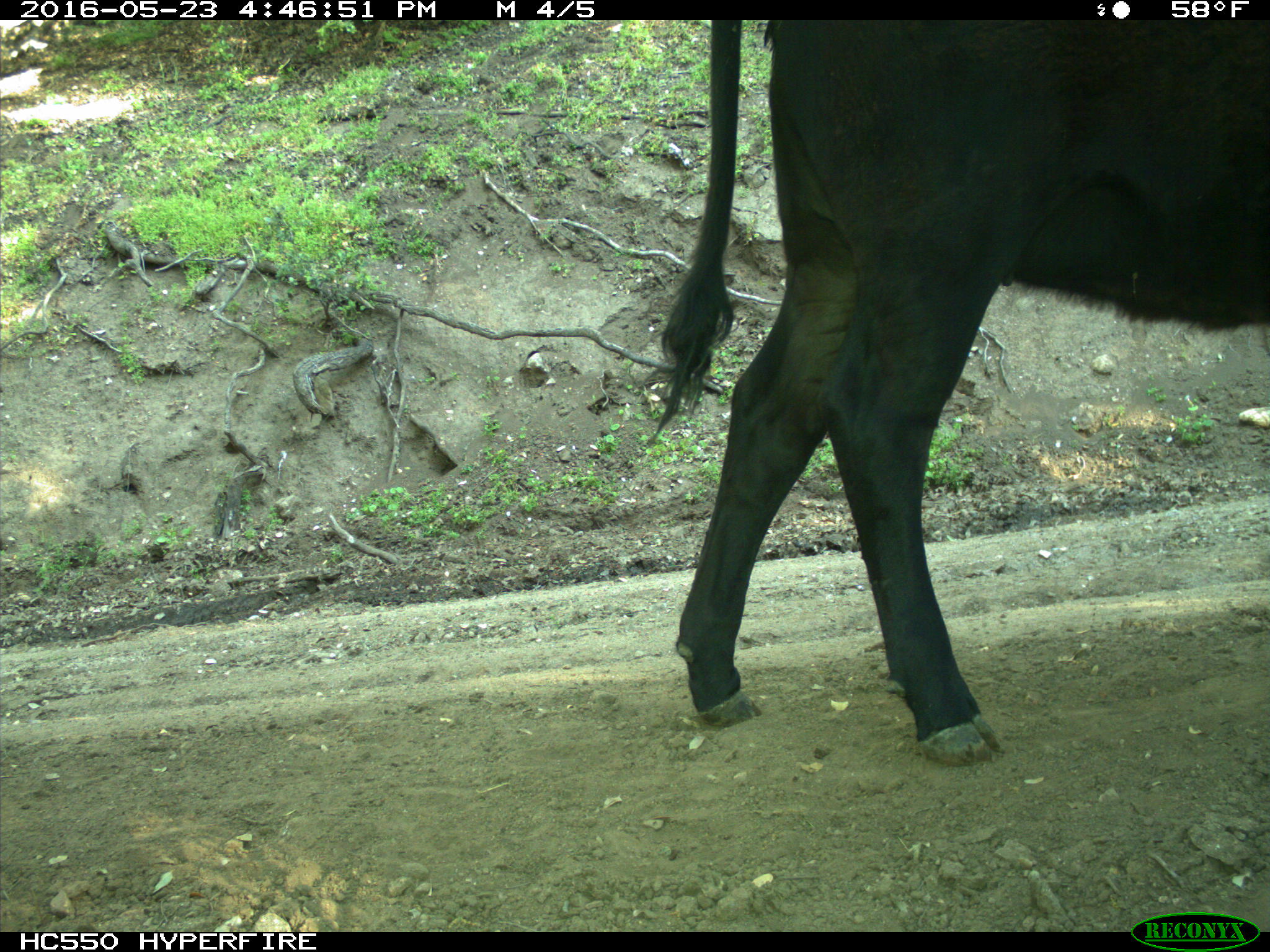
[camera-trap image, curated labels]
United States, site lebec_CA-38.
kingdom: Animalia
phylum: Chordata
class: Mammalia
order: Artiodactyla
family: Bovidae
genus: Bos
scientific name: Bos taurus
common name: domestic cow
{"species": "Bos taurus (domestic cow)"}